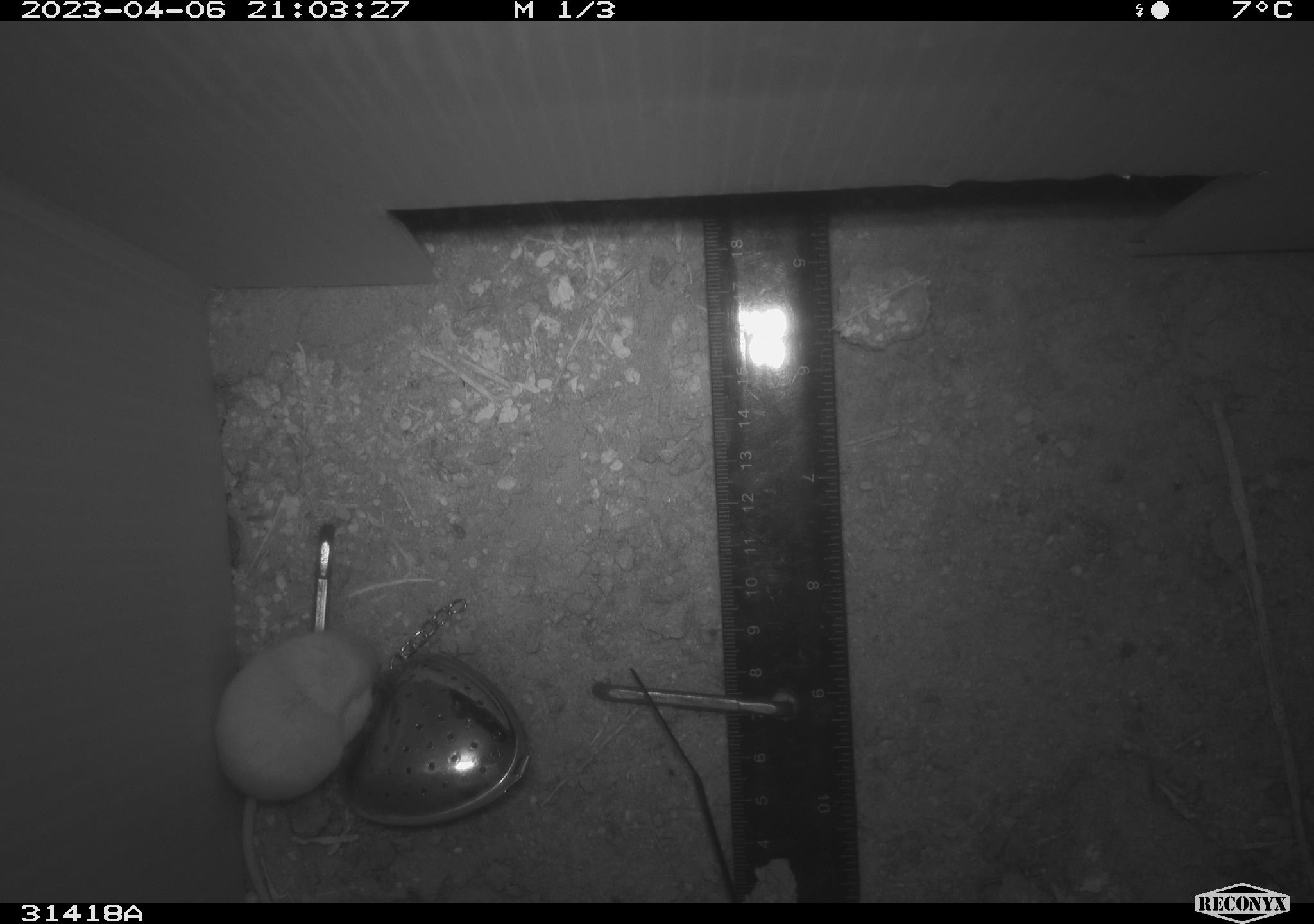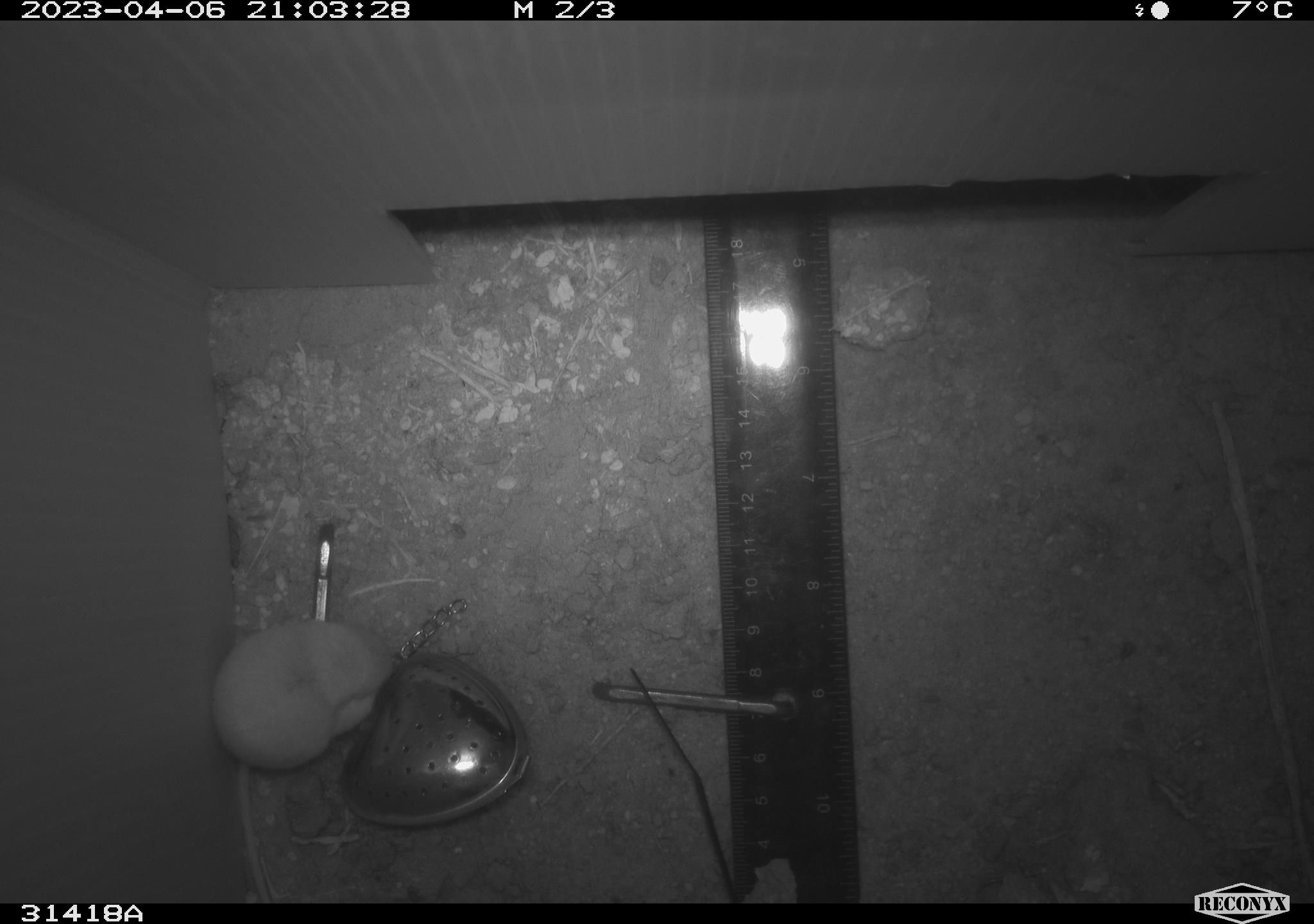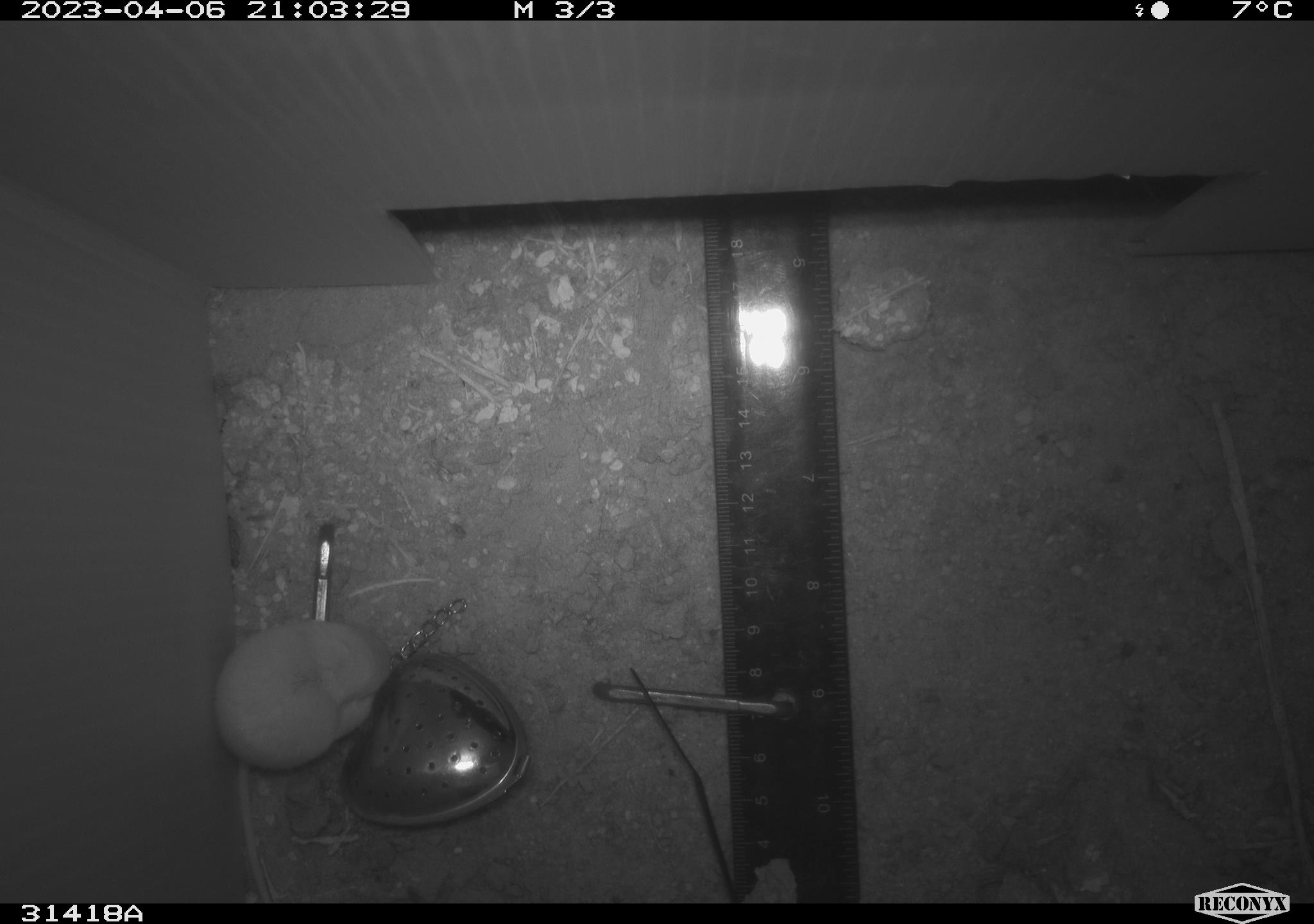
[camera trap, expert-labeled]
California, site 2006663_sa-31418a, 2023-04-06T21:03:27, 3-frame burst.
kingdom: Animalia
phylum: Chordata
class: Mammalia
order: Rodentia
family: Heteromyidae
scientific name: Heteromyidae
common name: kangaroo rats and pocket mice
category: heteromyidae family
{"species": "heteromyidae family (kangaroo rats and pocket mice) (Heteromyidae)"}